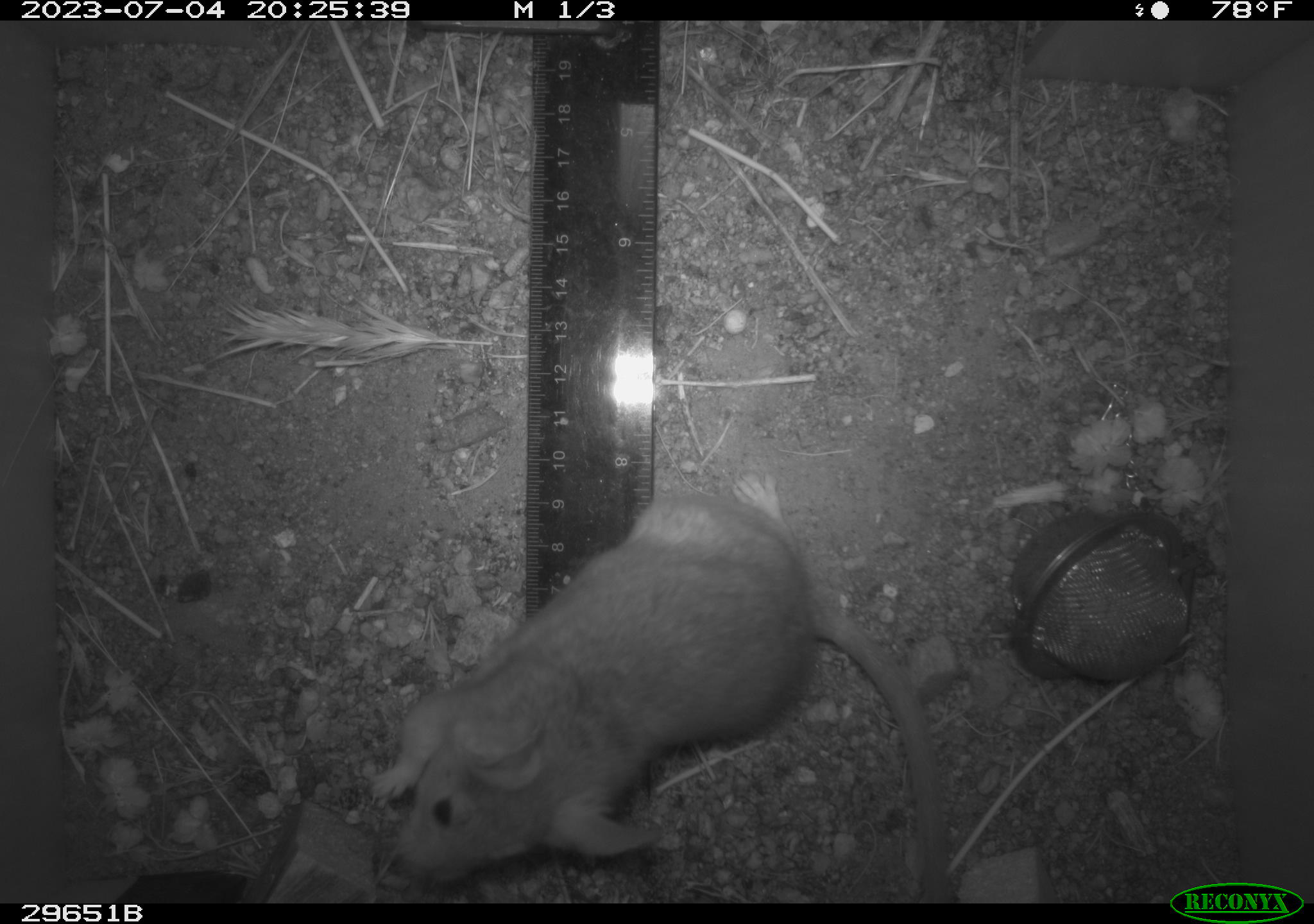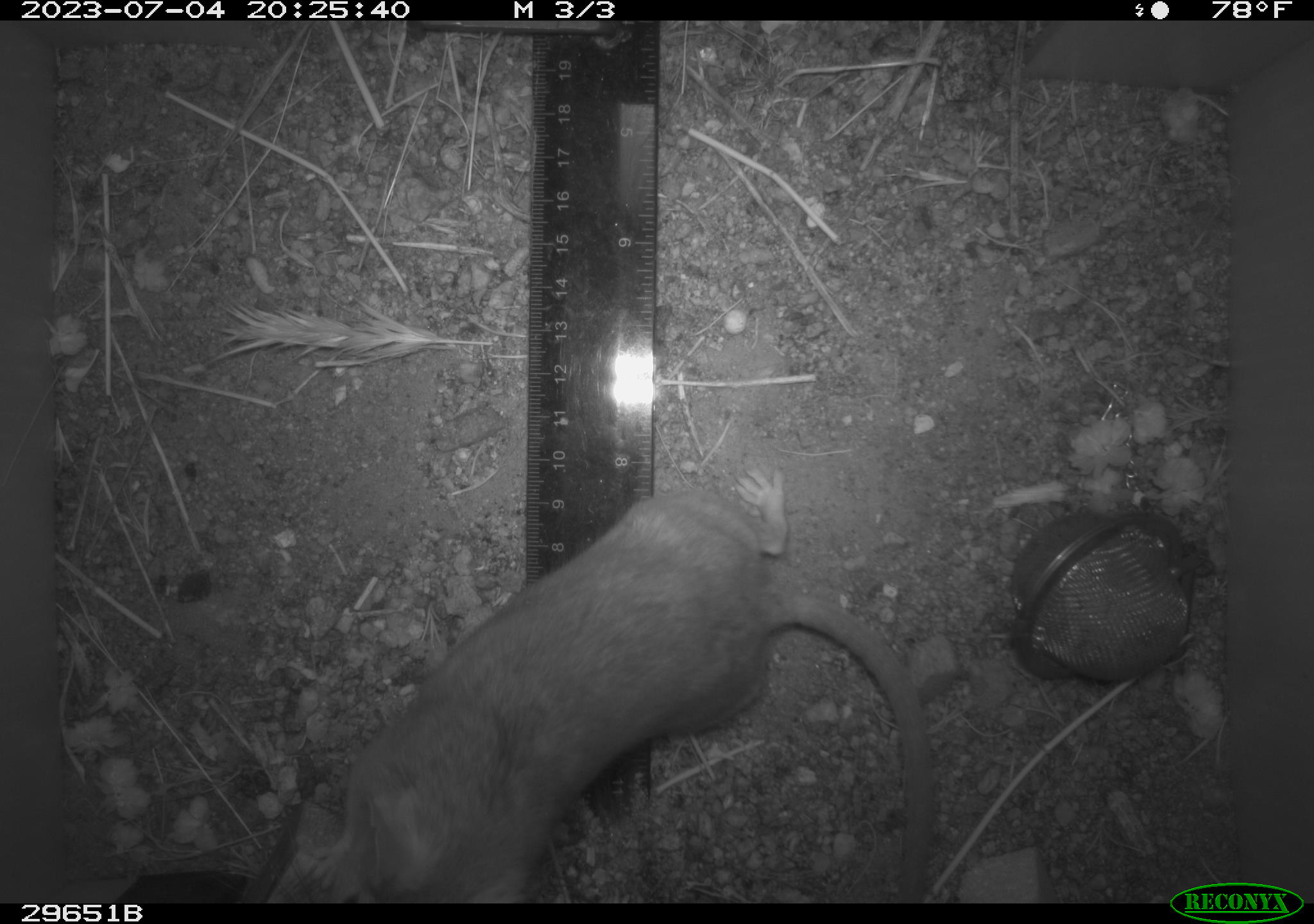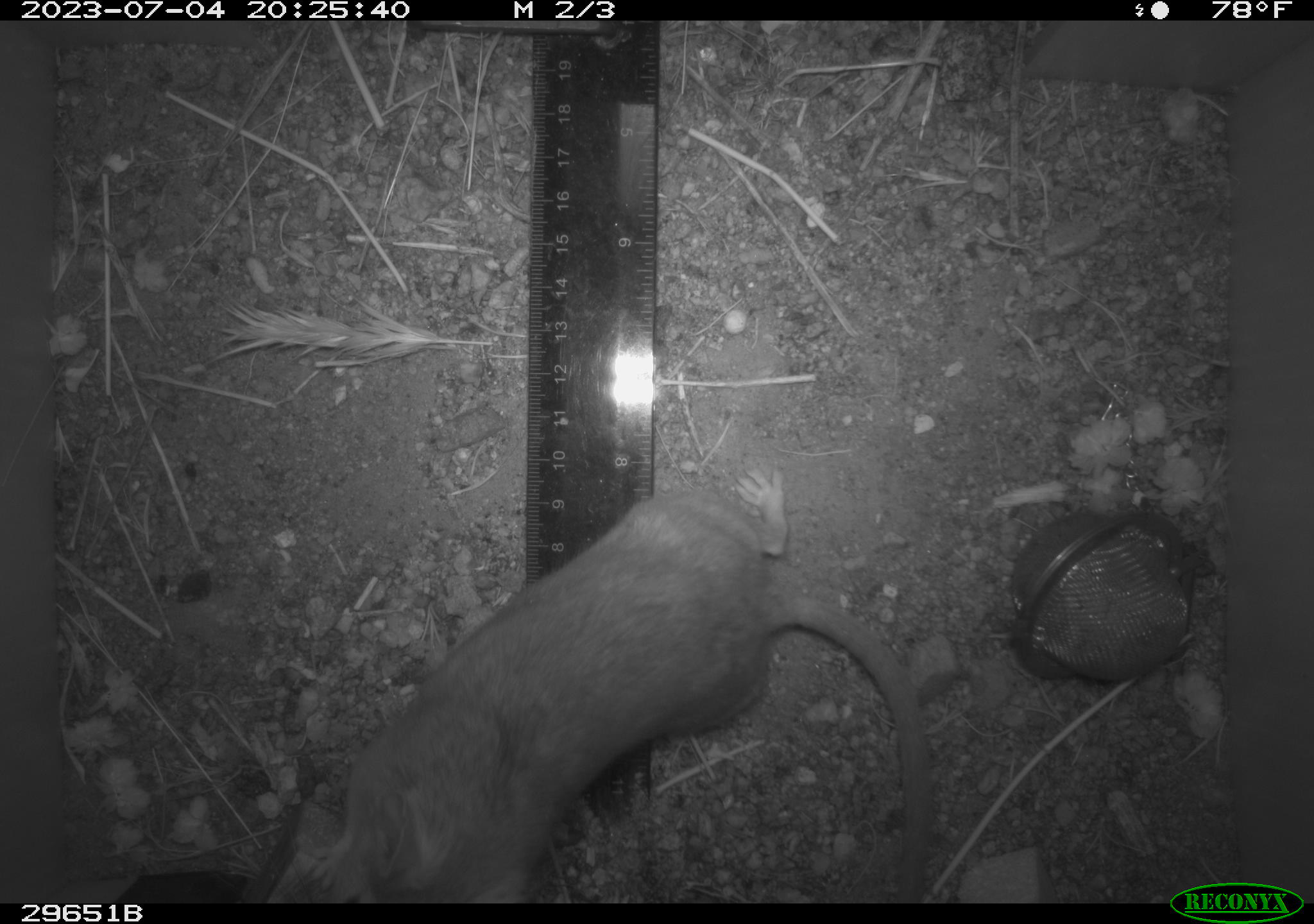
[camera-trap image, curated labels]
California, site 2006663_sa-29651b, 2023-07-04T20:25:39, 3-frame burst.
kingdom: Animalia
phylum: Chordata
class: Mammalia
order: Rodentia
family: Cricetidae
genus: Neotoma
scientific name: Neotoma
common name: pack rat or woodrat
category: neotoma species